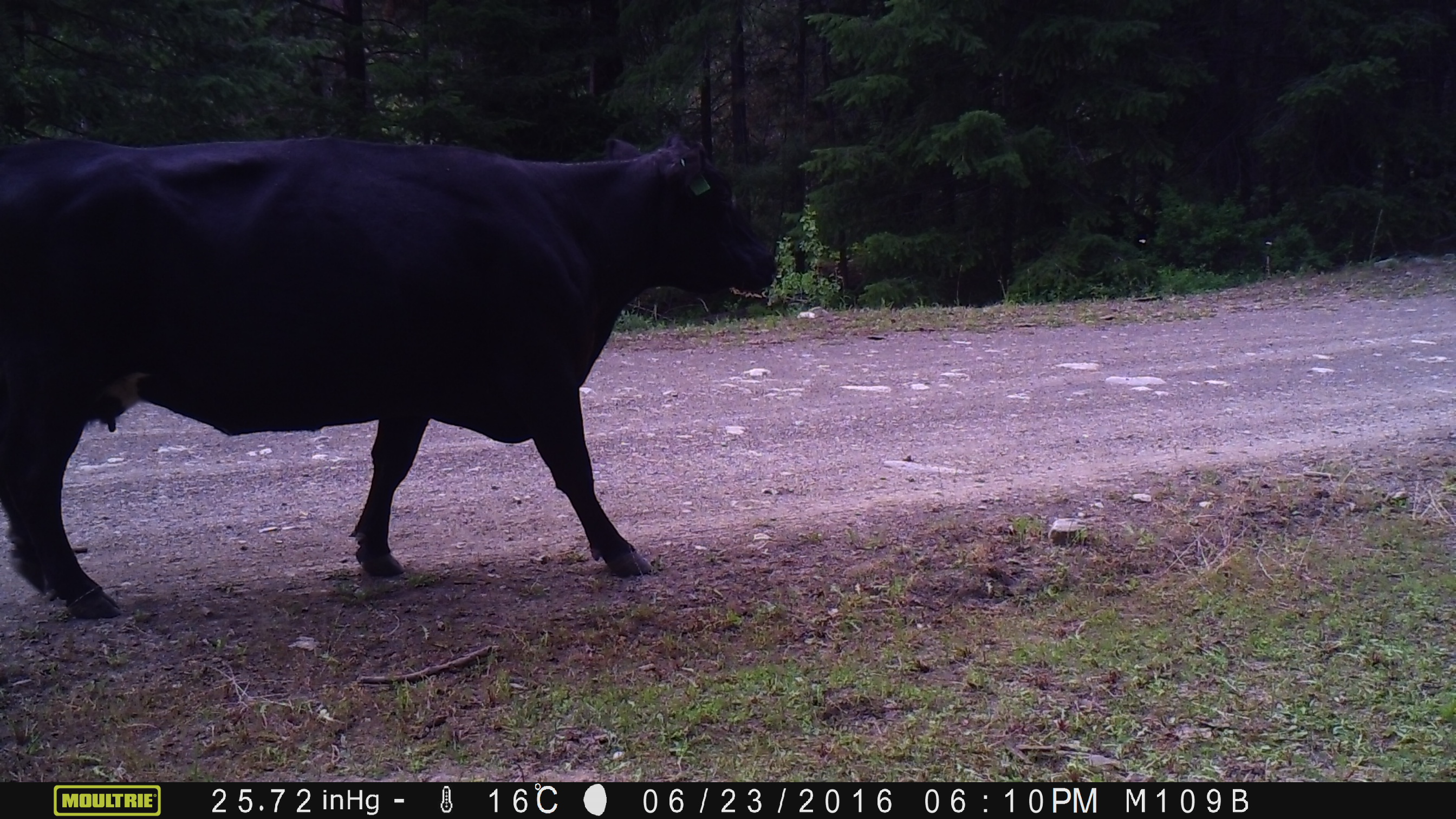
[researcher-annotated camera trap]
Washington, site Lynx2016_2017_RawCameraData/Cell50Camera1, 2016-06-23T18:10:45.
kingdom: Animalia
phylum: Chordata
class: Mammalia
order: Artiodactyla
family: Bovidae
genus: Bos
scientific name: Bos taurus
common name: domestic cattle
Domestic cattle (Bos taurus). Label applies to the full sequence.